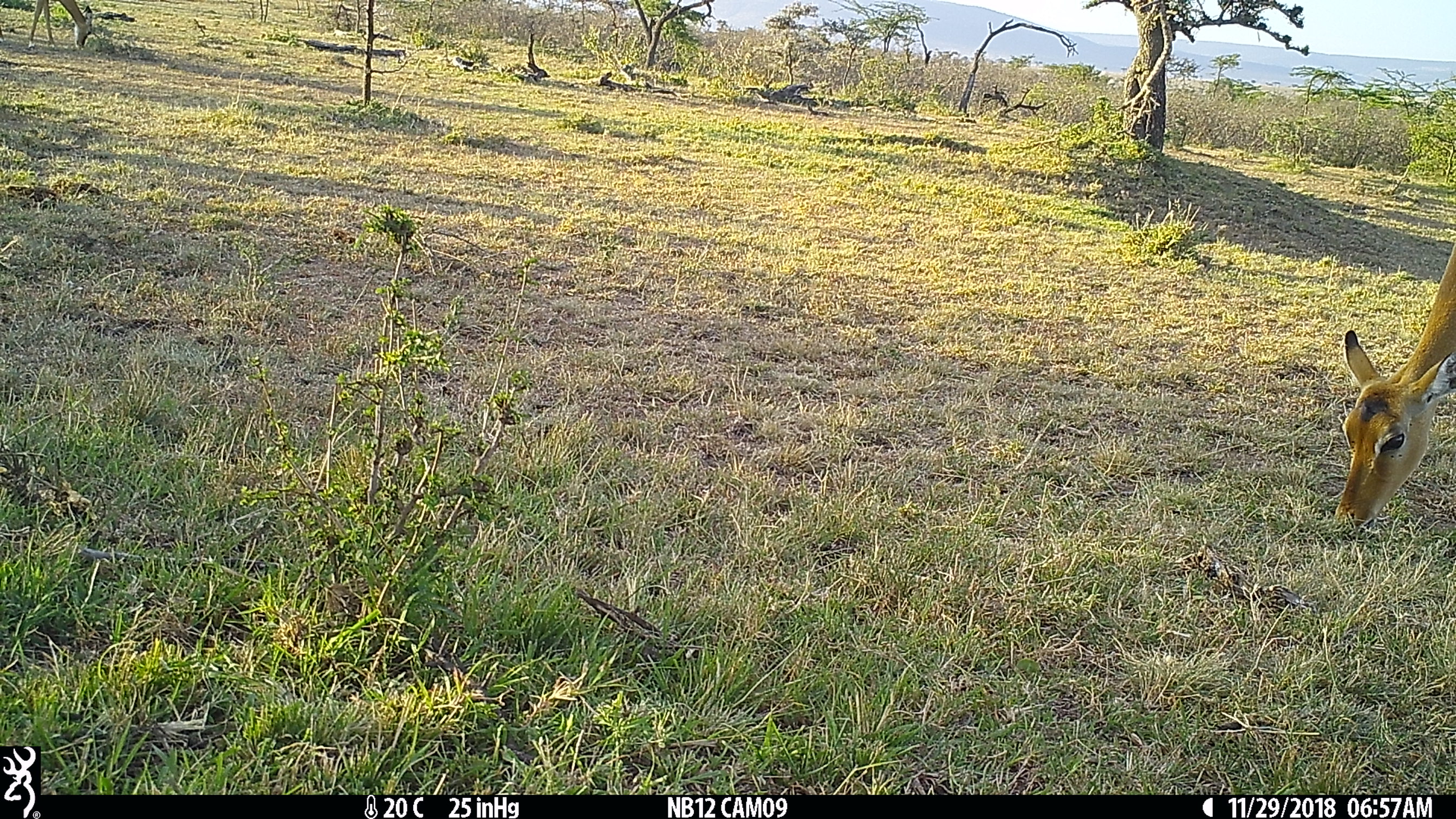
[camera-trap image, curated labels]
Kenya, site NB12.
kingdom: Animalia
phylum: Chordata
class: Mammalia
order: Artiodactyla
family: Bovidae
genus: Aepyceros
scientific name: Aepyceros melampus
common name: impala